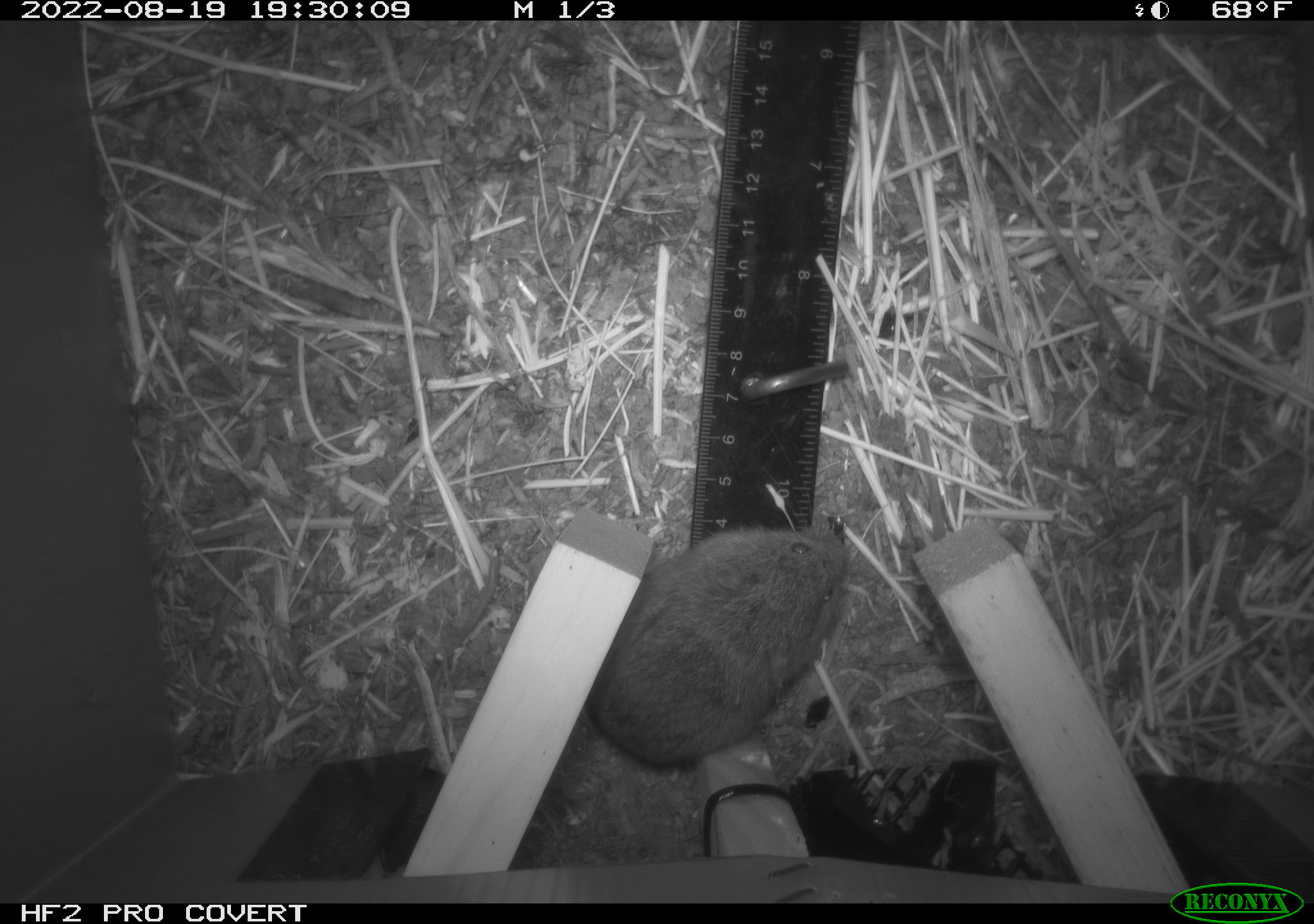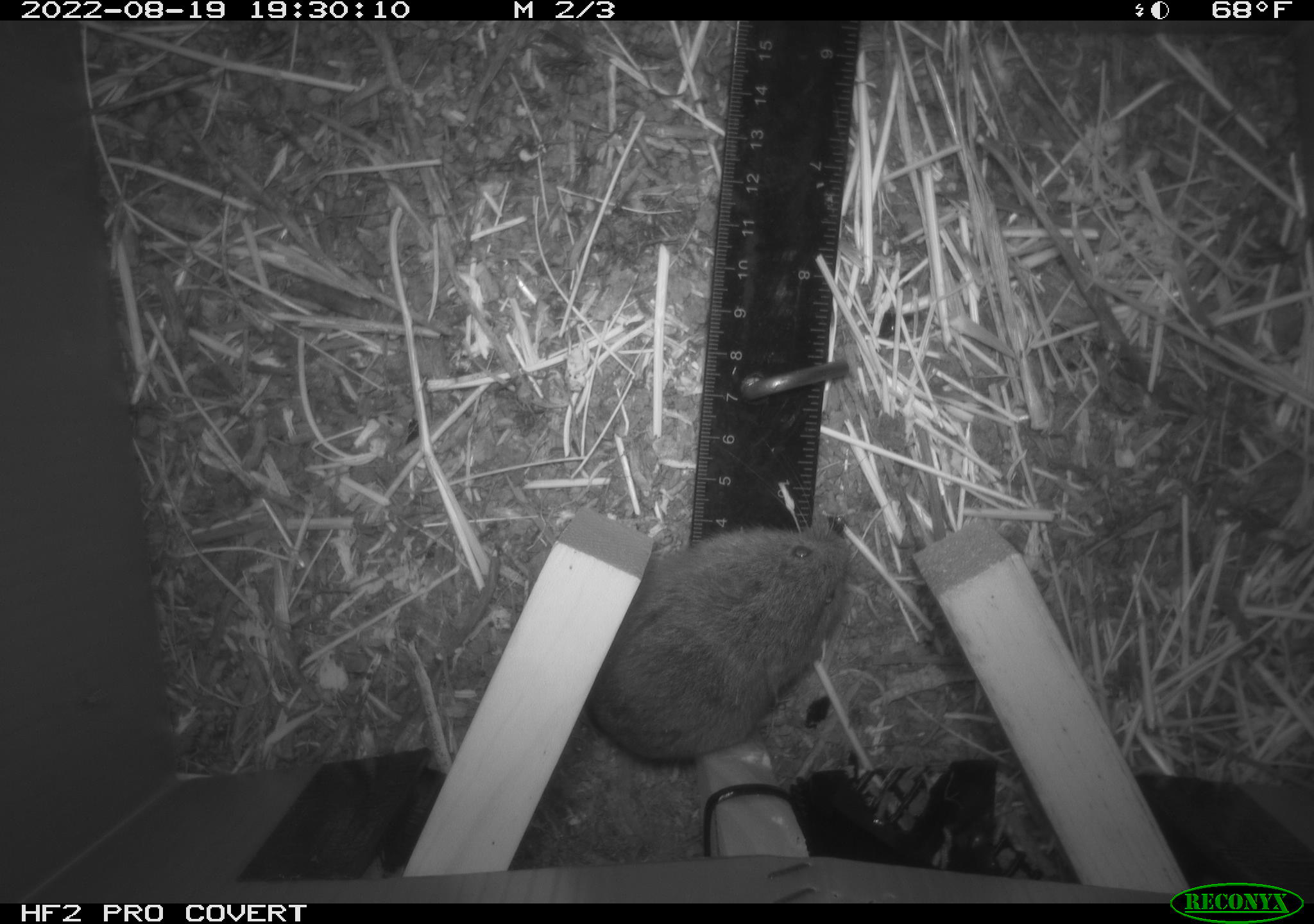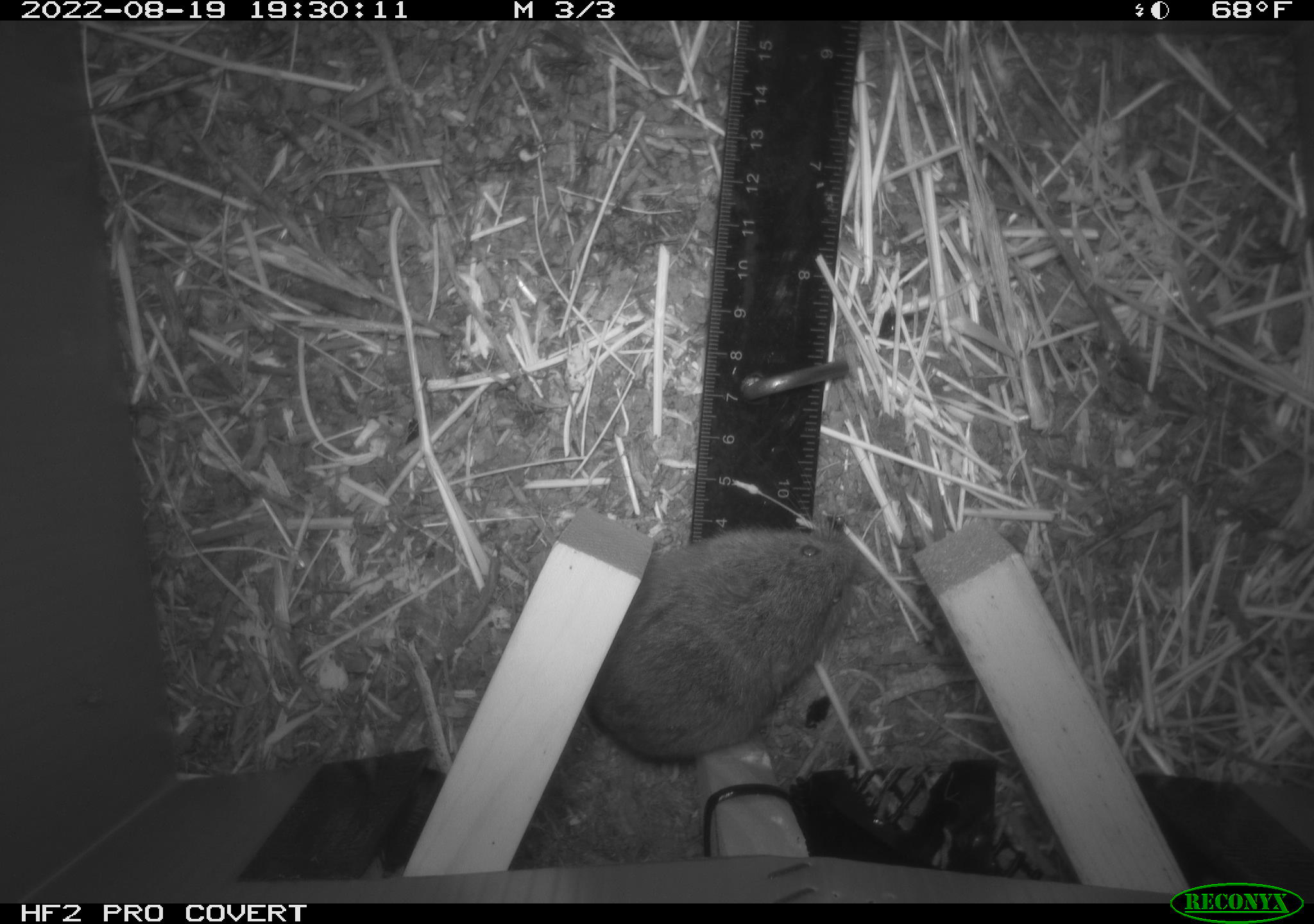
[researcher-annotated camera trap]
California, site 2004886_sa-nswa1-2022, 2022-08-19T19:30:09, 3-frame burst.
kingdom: Animalia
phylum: Chordata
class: Mammalia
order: Rodentia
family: Cricetidae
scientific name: Cricetidae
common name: hamsters, voles, lemmings, and allies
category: cricetidae family